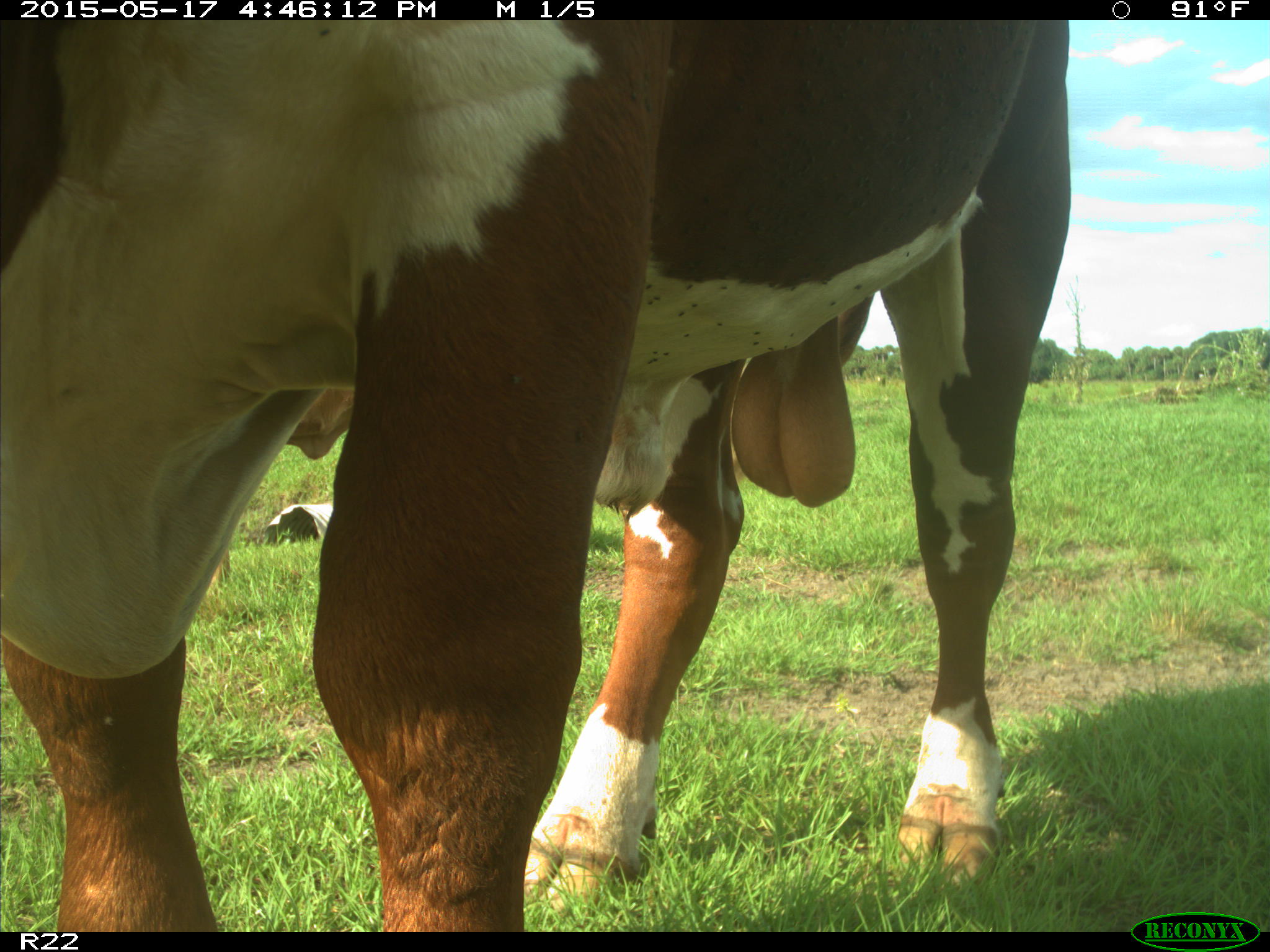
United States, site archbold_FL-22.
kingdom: Animalia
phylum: Chordata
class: Mammalia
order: Artiodactyla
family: Bovidae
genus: Bos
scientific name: Bos taurus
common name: domestic cow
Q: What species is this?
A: Bos taurus (domestic cow).